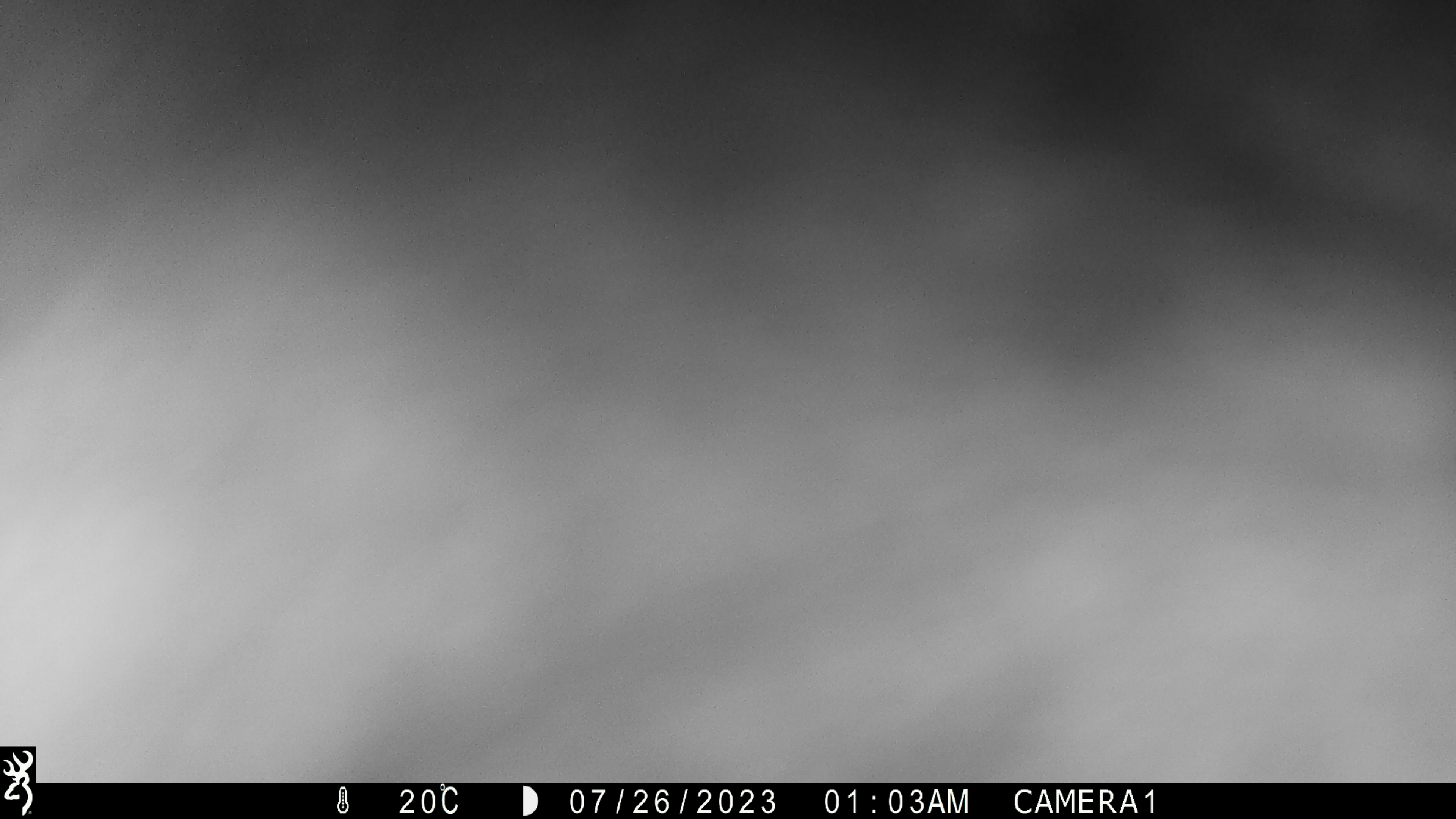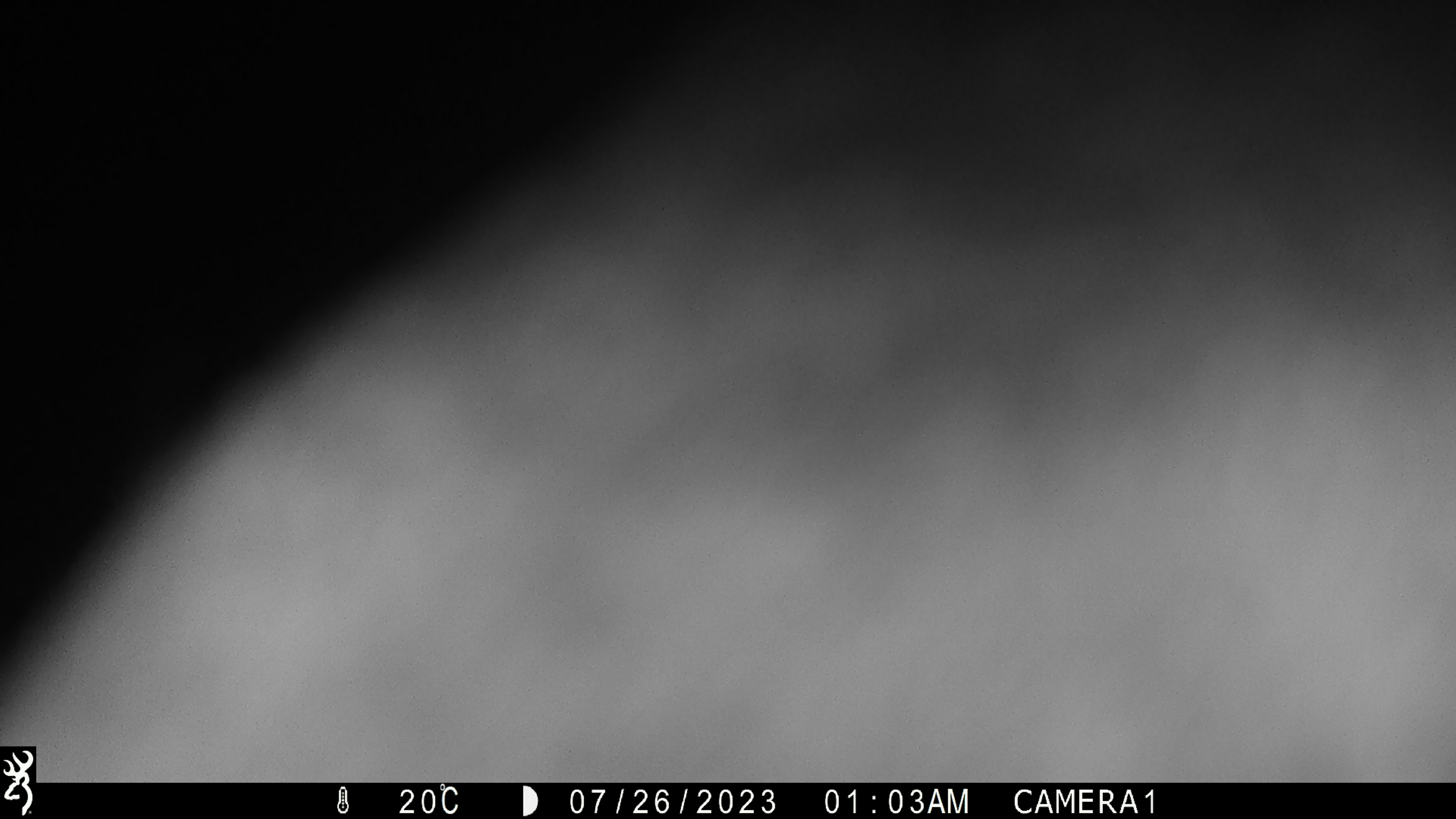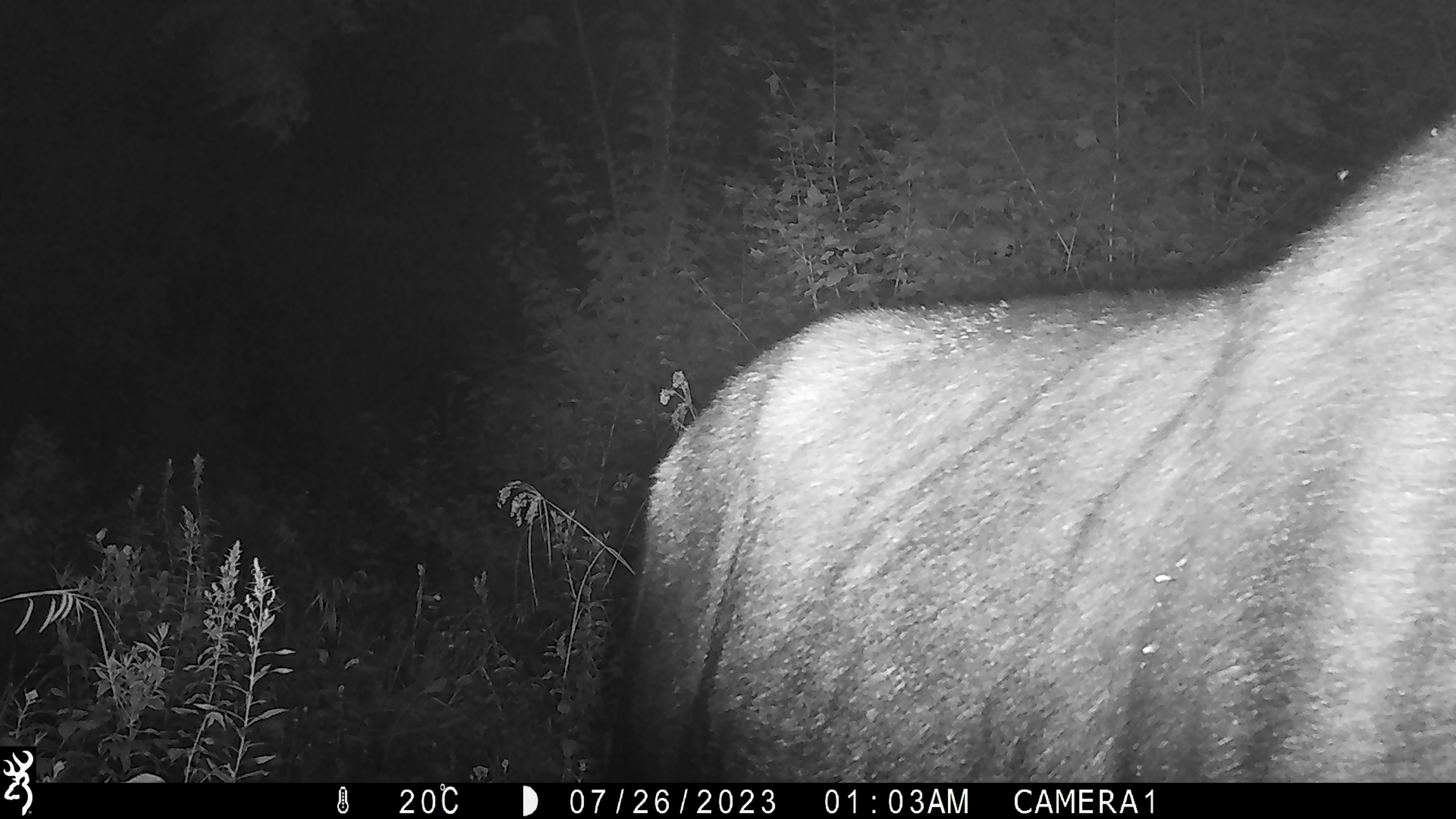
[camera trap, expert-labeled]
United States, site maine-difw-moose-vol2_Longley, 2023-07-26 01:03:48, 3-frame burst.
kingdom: Animalia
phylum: Chordata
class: Mammalia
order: Artiodactyla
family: Cervidae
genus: Alces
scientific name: Alces alces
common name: moose